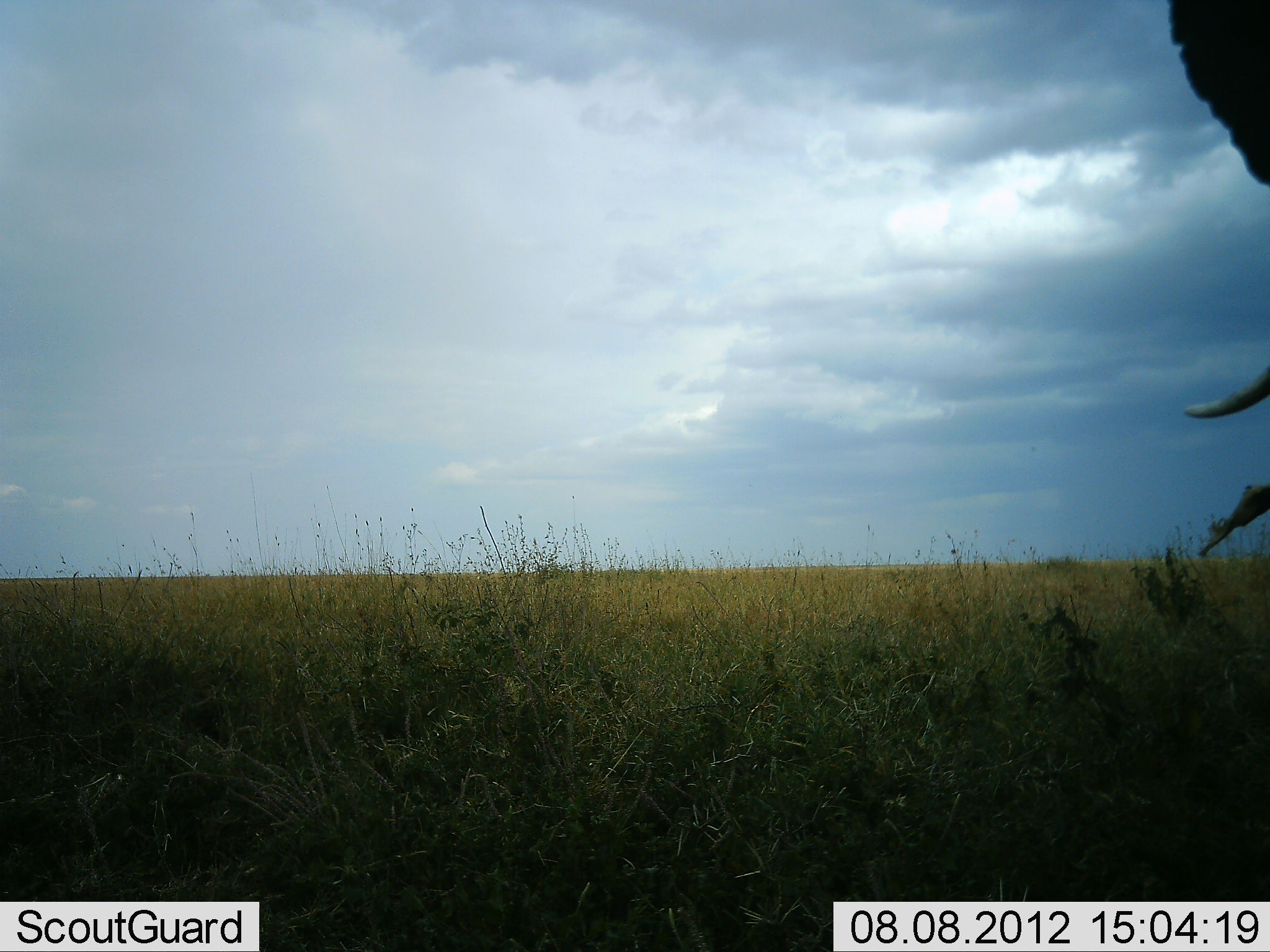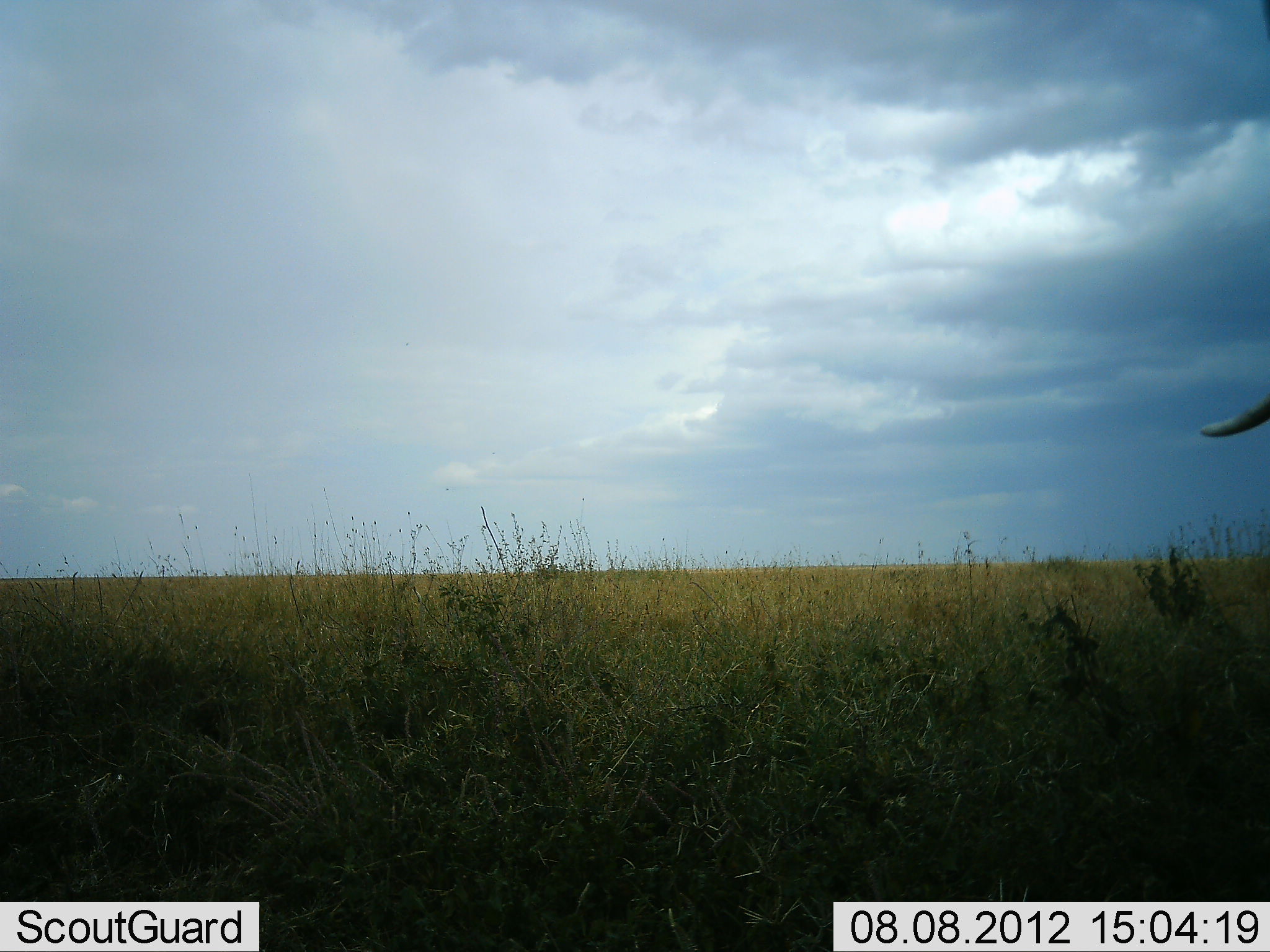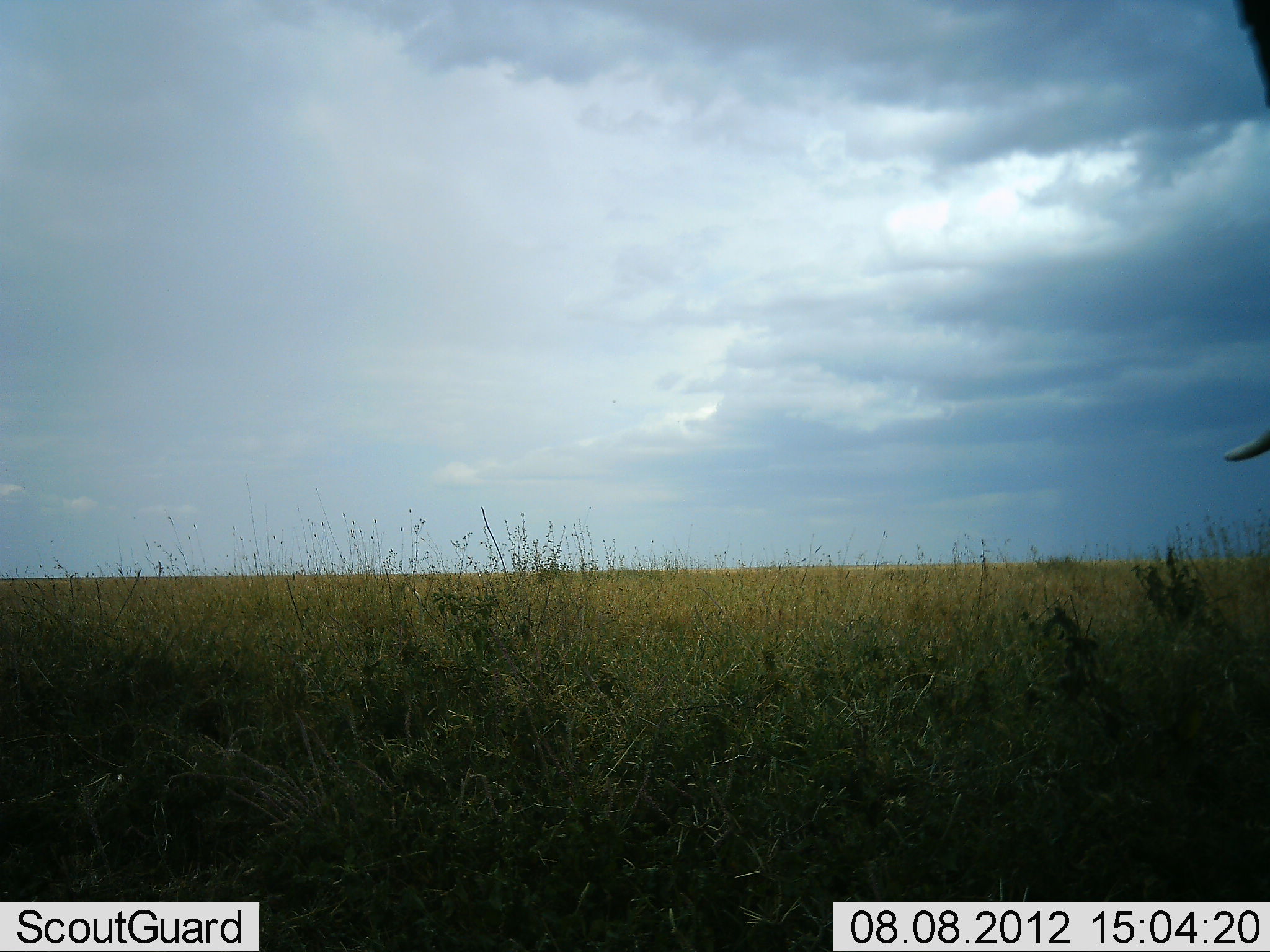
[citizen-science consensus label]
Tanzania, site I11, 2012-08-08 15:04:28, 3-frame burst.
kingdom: Animalia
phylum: Chordata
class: Mammalia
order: Proboscidea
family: Elephantidae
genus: Loxodonta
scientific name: Loxodonta africana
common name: african bush elephant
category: elephant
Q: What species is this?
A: Elephant (african bush elephant) (Loxodonta africana).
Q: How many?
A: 1.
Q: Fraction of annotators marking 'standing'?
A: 50%.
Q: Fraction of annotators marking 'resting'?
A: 0%.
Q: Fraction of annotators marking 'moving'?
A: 30%.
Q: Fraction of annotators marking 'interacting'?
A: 0%.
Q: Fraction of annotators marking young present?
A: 0%.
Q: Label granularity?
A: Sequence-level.